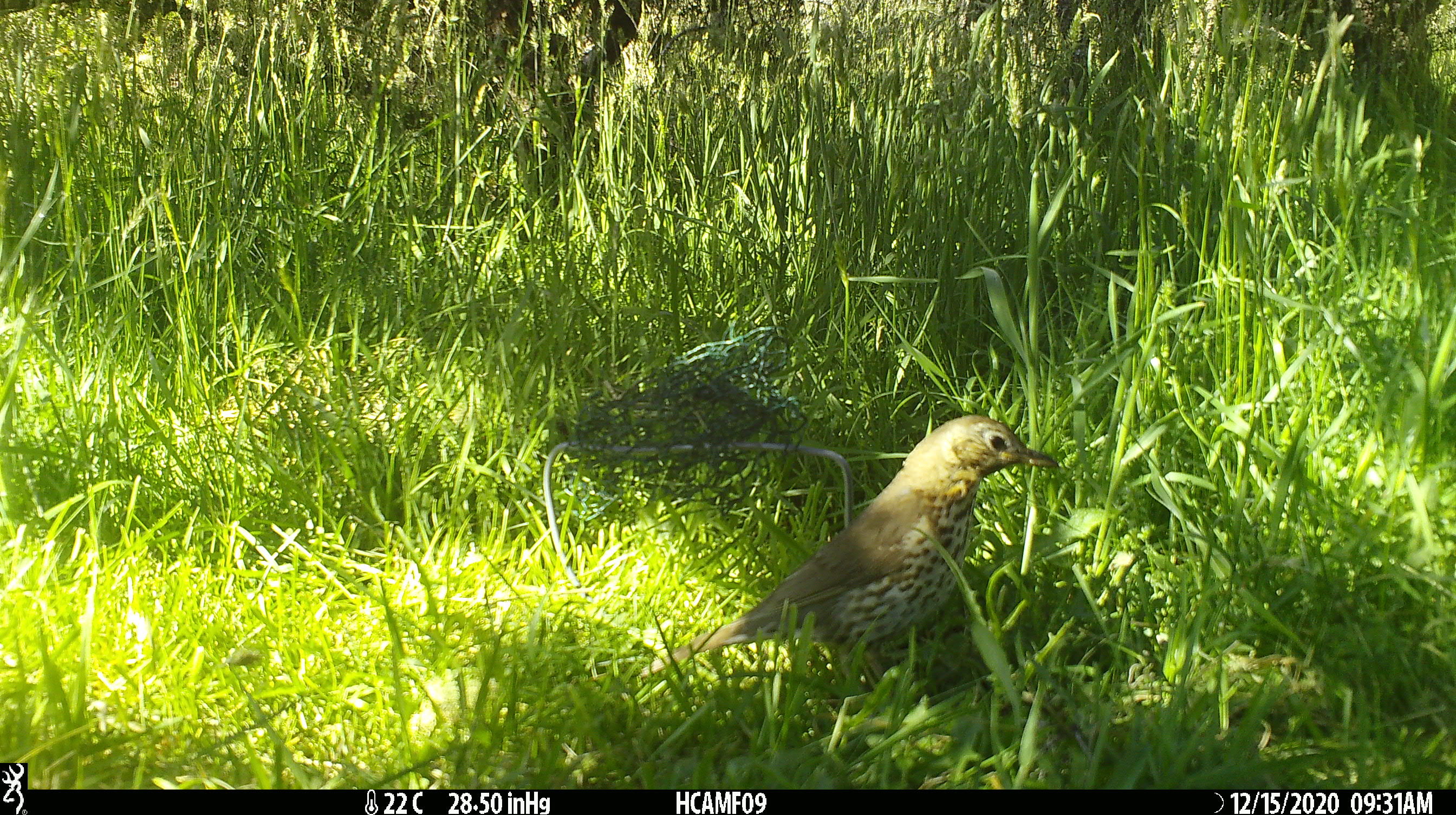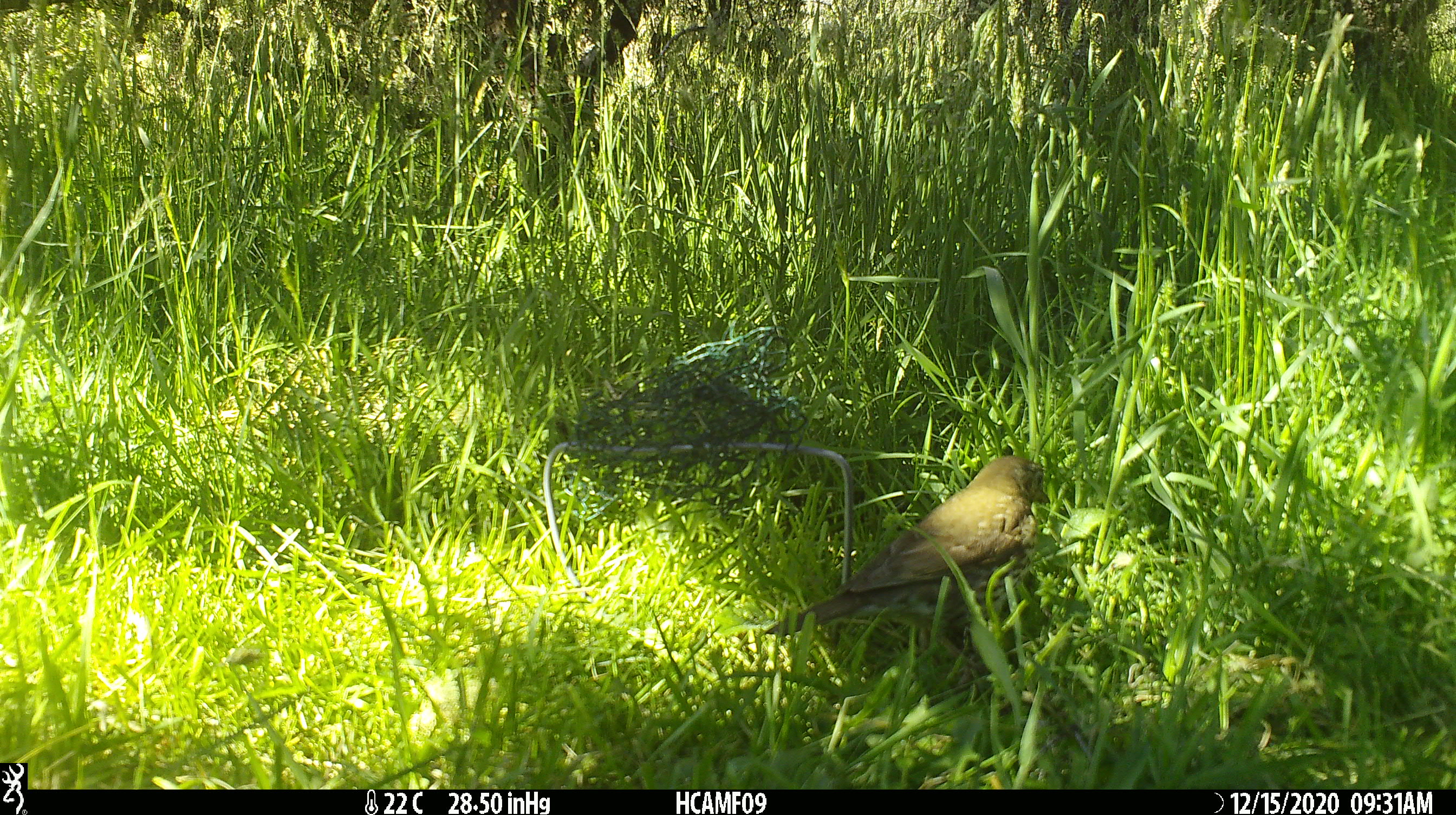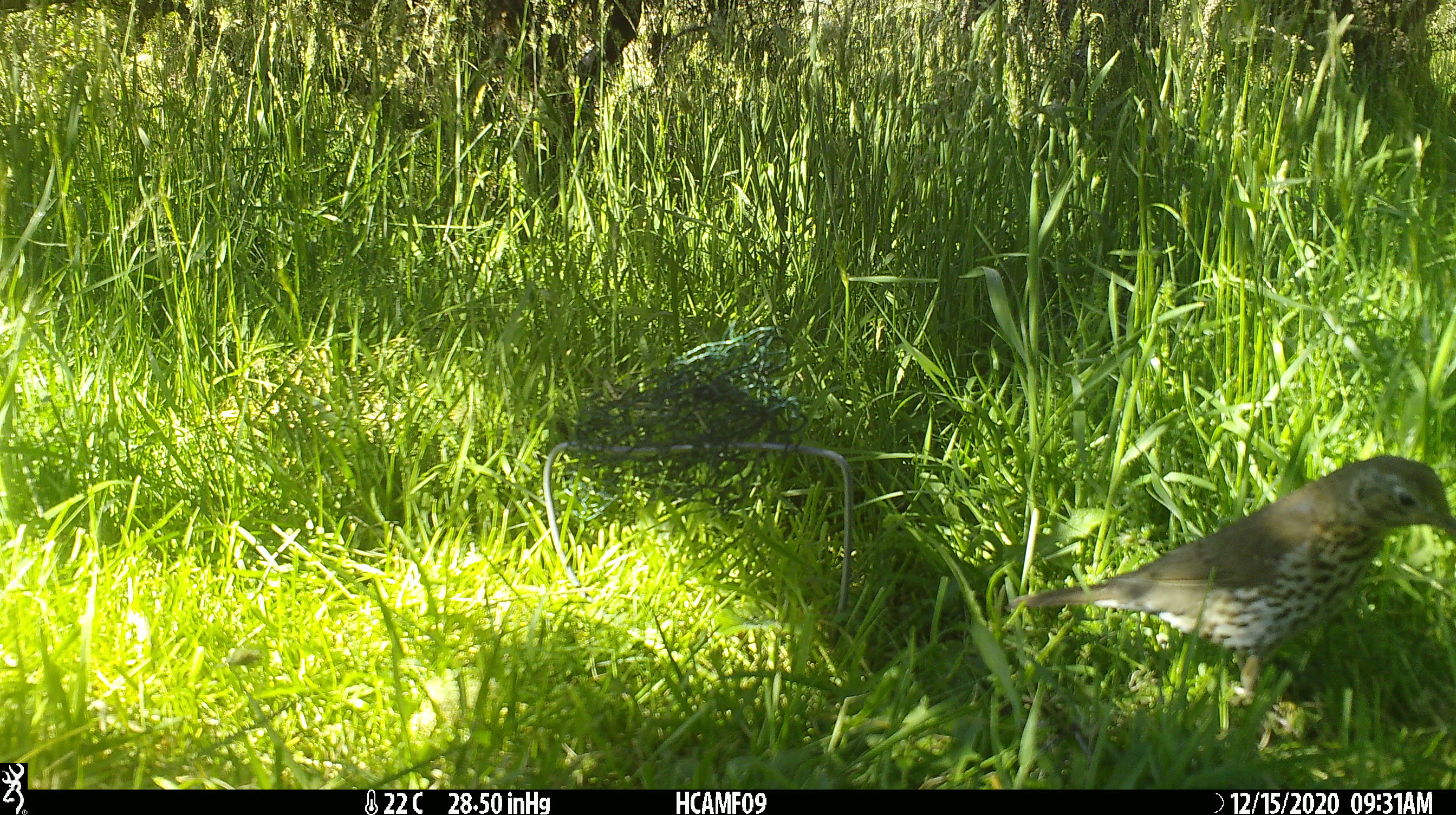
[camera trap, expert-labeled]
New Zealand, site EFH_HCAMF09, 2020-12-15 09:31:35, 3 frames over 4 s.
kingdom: Animalia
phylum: Chordata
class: Aves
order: Passeriformes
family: Turdidae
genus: Turdus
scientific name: Turdus philomelos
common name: song thrush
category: thrush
Thrush (song thrush) (Turdus philomelos).